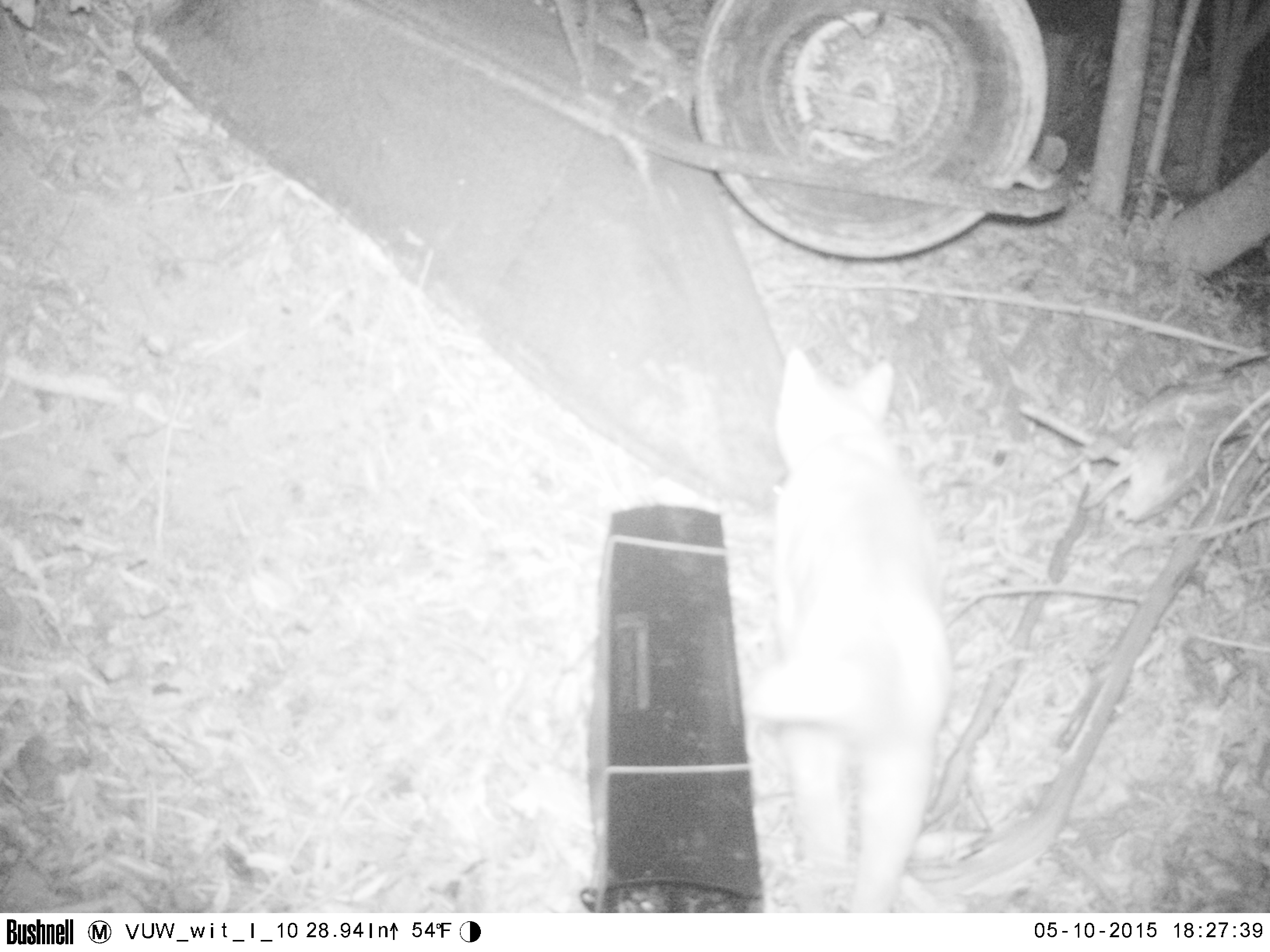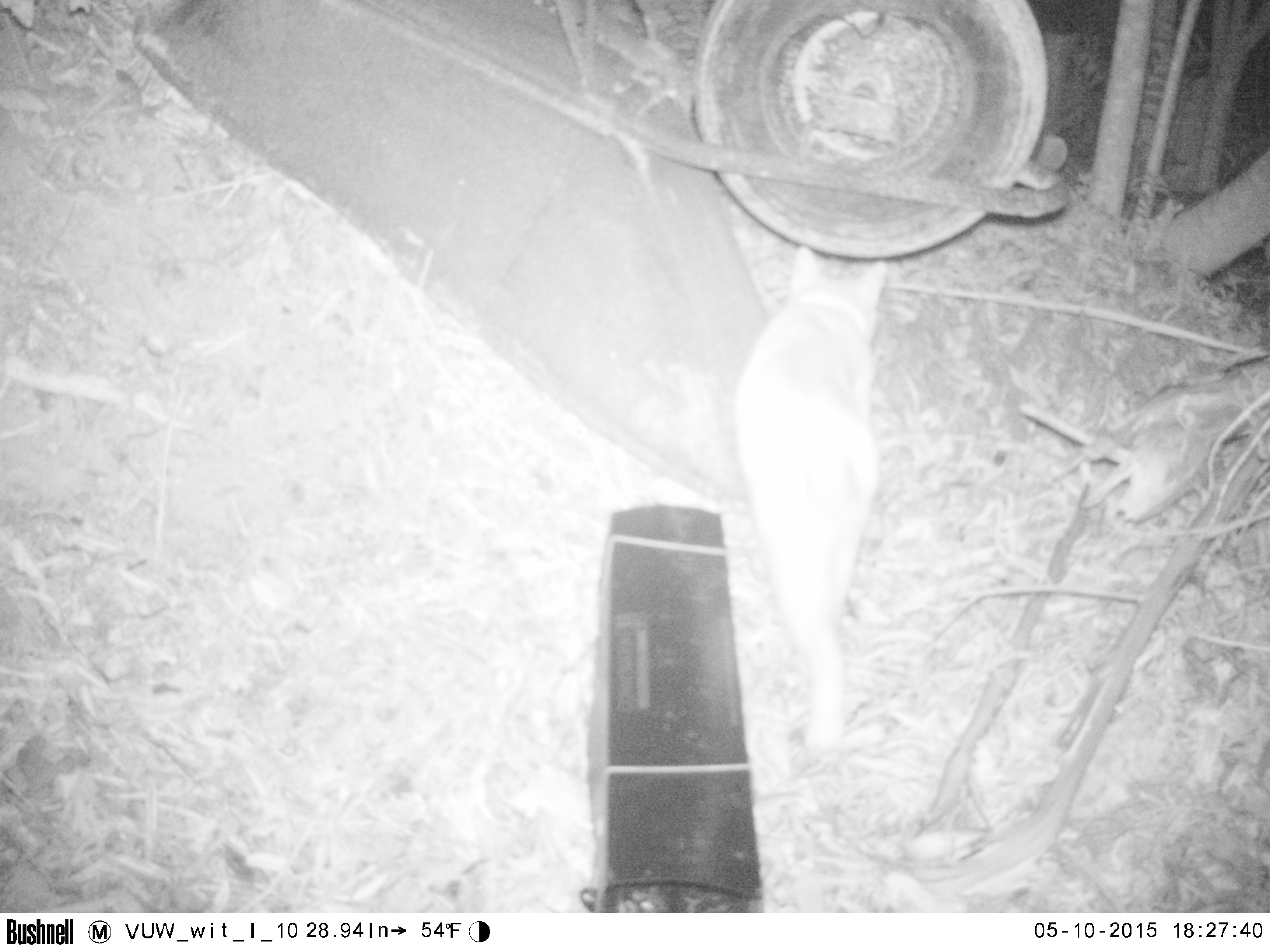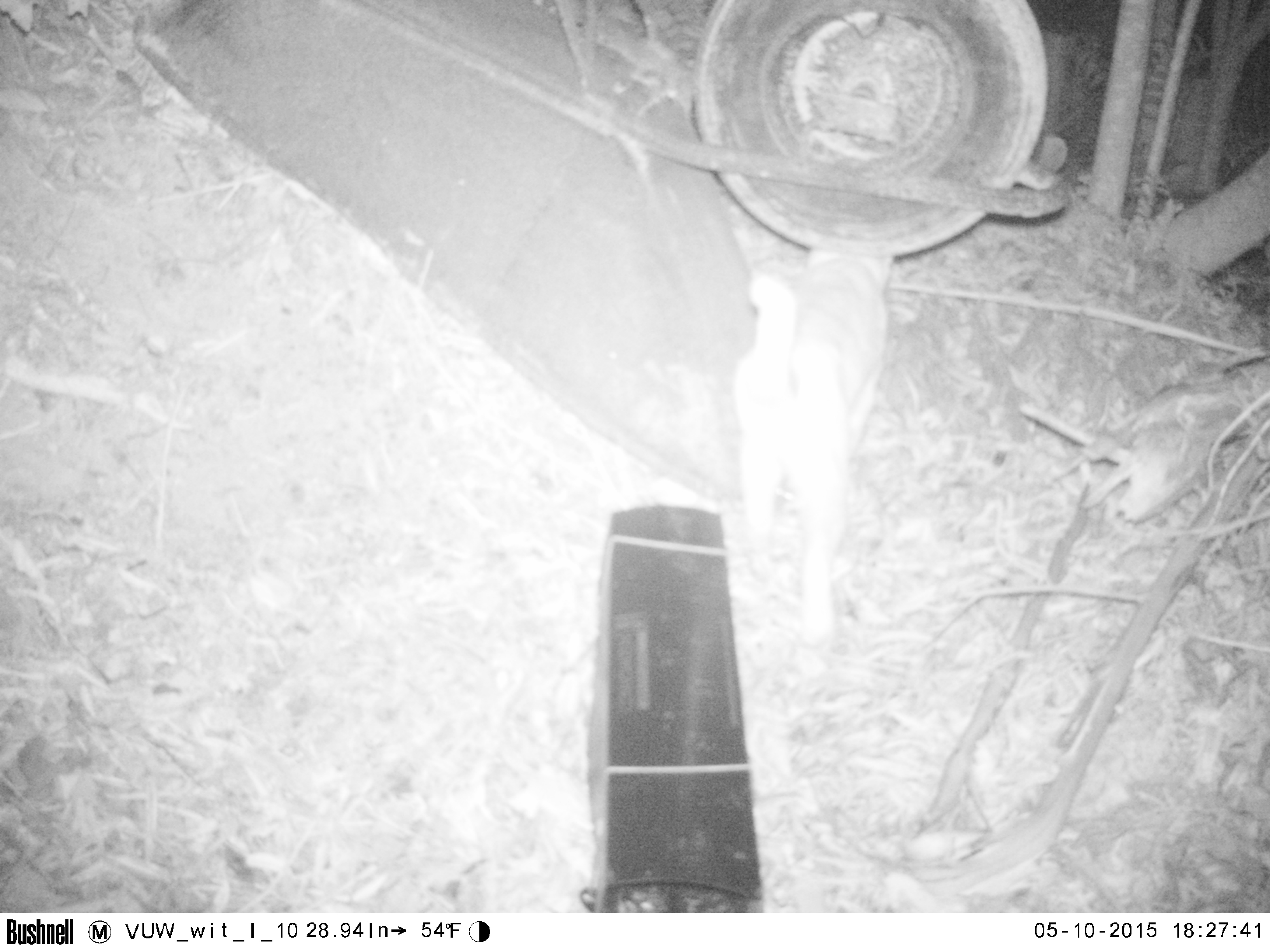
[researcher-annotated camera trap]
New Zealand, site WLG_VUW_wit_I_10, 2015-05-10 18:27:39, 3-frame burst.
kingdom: Animalia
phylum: Chordata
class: Mammalia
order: Carnivora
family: Felidae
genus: Felis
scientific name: Felis catus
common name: domestic cat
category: cat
Cat (domestic cat) (Felis catus).